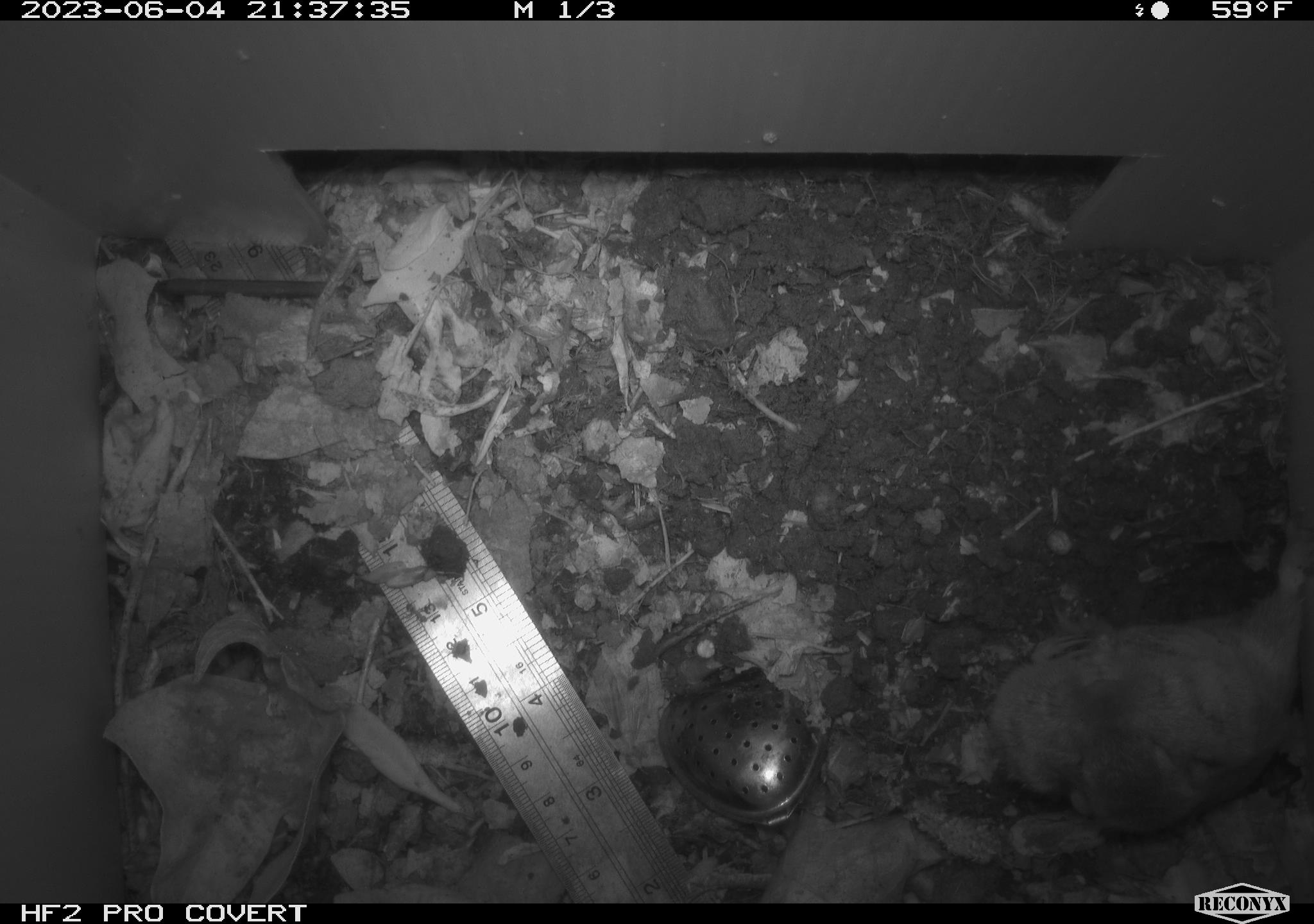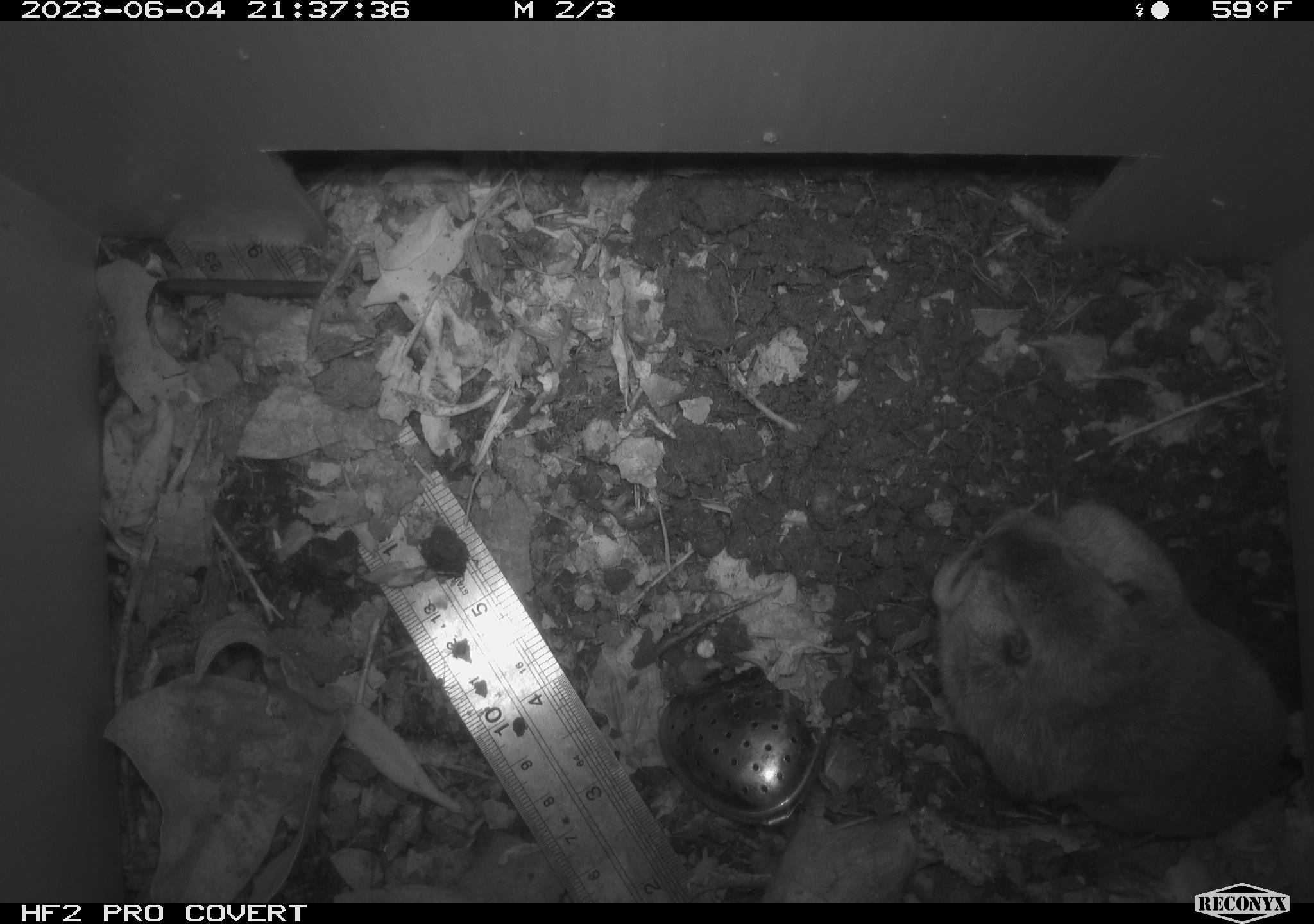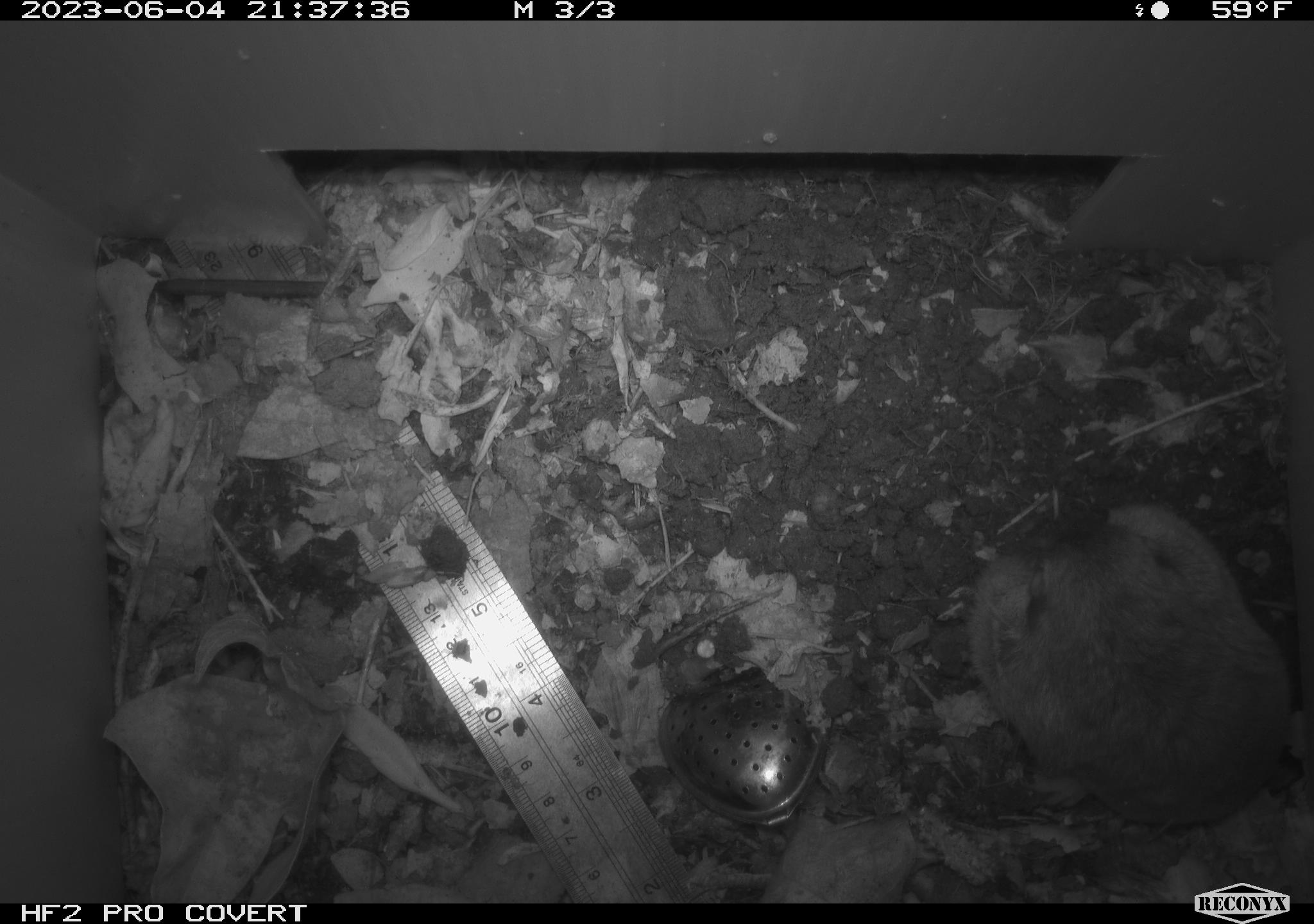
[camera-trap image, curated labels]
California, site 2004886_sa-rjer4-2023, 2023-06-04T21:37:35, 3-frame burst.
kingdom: Animalia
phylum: Chordata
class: Mammalia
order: Rodentia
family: Geomyidae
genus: Megascapheus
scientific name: Megascapheus bottae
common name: botta's pocket gopher